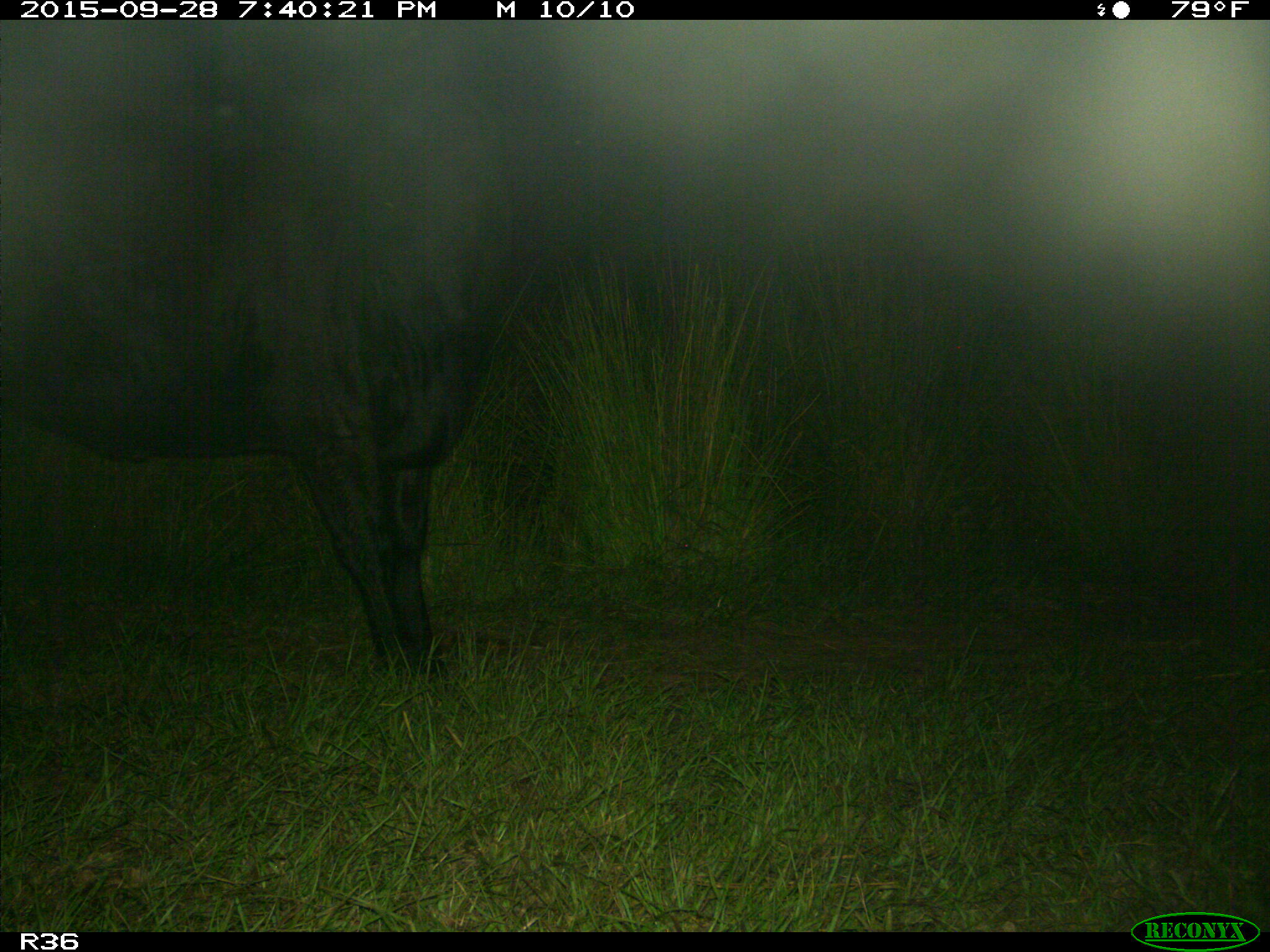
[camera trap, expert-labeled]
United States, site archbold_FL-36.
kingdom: Animalia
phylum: Chordata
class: Mammalia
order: Artiodactyla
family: Bovidae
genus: Bos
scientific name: Bos taurus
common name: domestic cow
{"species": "Bos taurus (domestic cow)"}